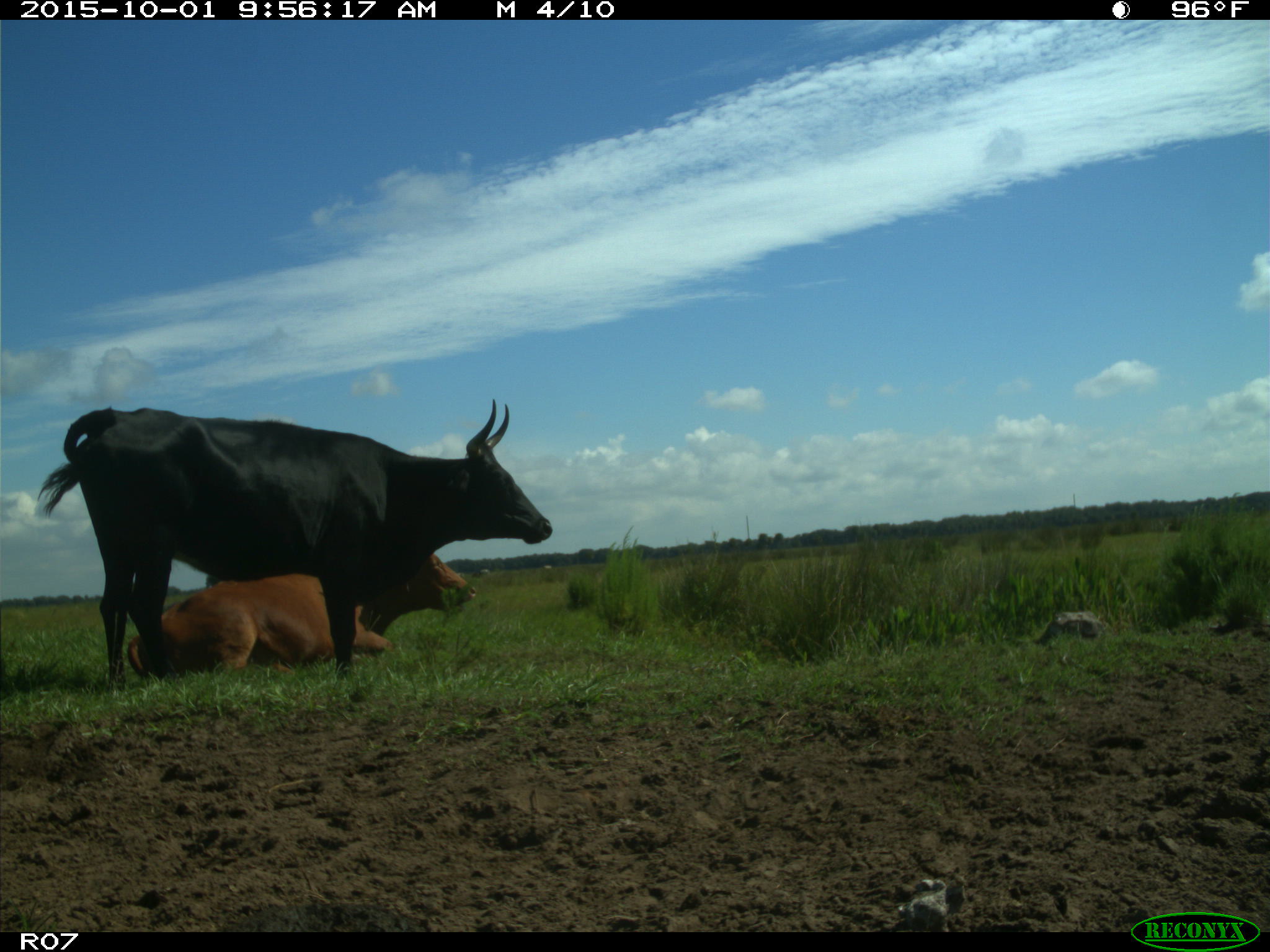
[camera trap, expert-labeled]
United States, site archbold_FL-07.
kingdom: Animalia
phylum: Chordata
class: Mammalia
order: Artiodactyla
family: Bovidae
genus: Bos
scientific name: Bos taurus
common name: domestic cow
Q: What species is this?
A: Bos taurus (domestic cow).